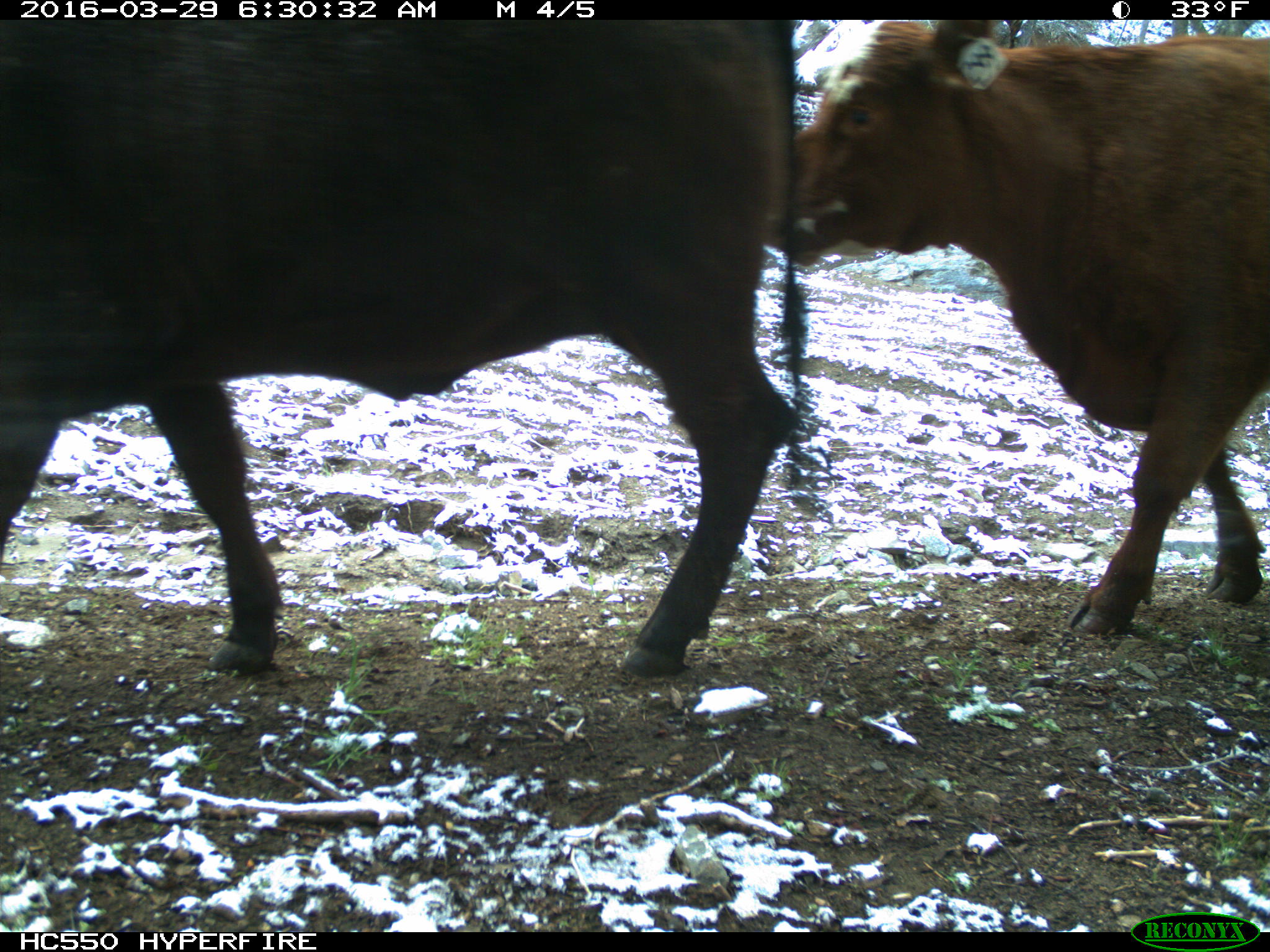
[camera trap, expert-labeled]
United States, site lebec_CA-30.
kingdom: Animalia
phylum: Chordata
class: Mammalia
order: Artiodactyla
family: Bovidae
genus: Bos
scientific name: Bos taurus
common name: domestic cow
Bos taurus (domestic cow).